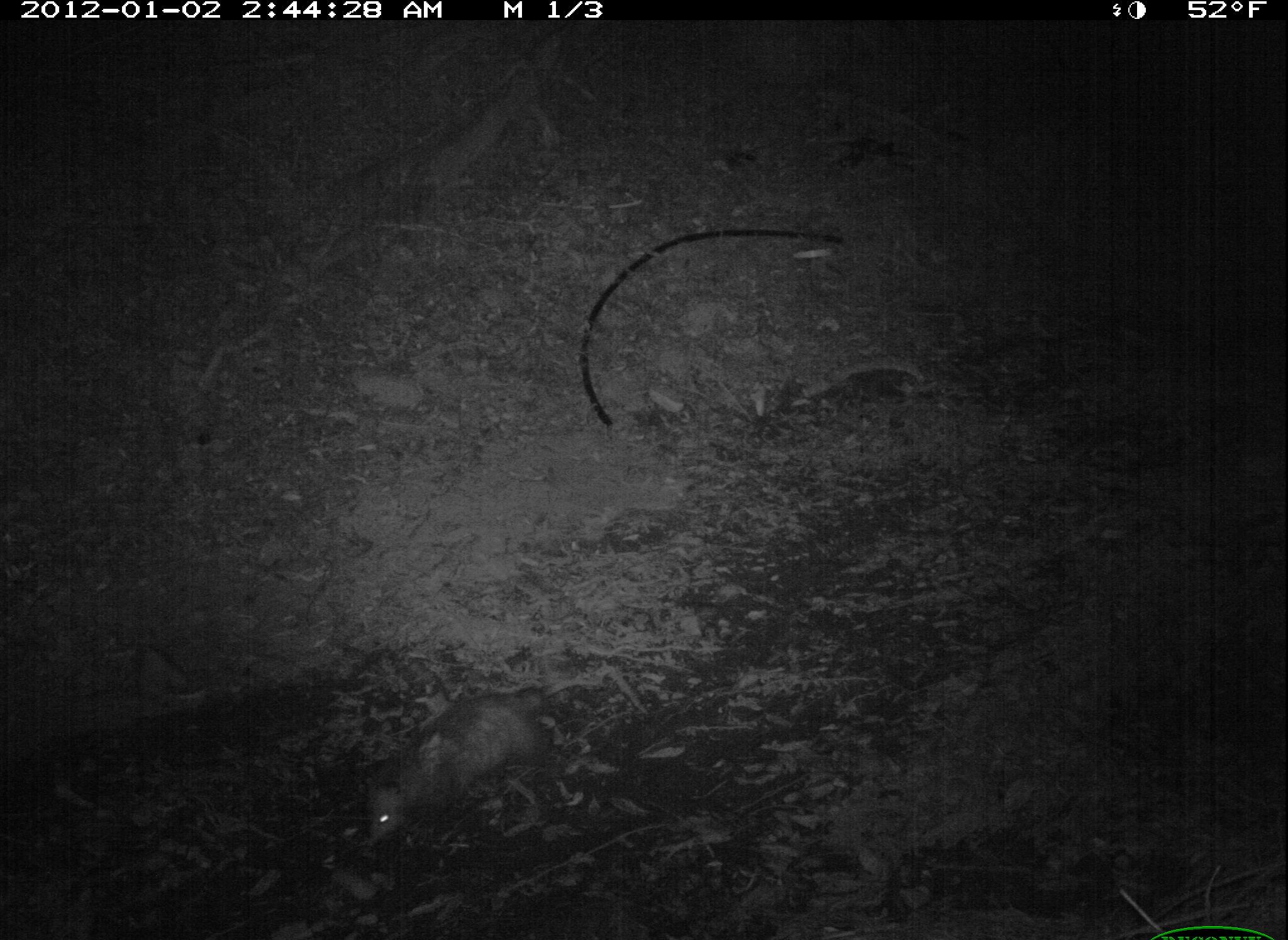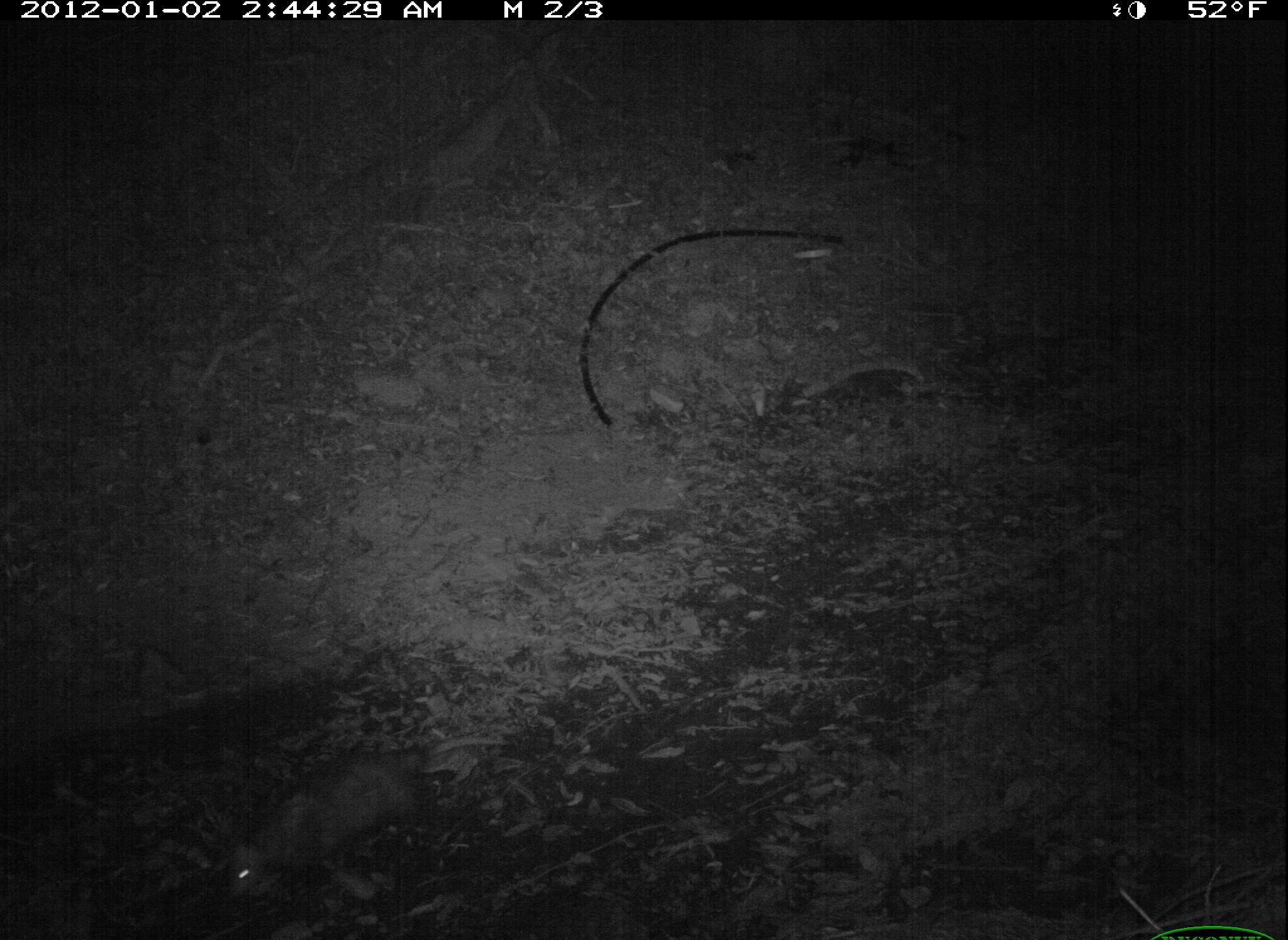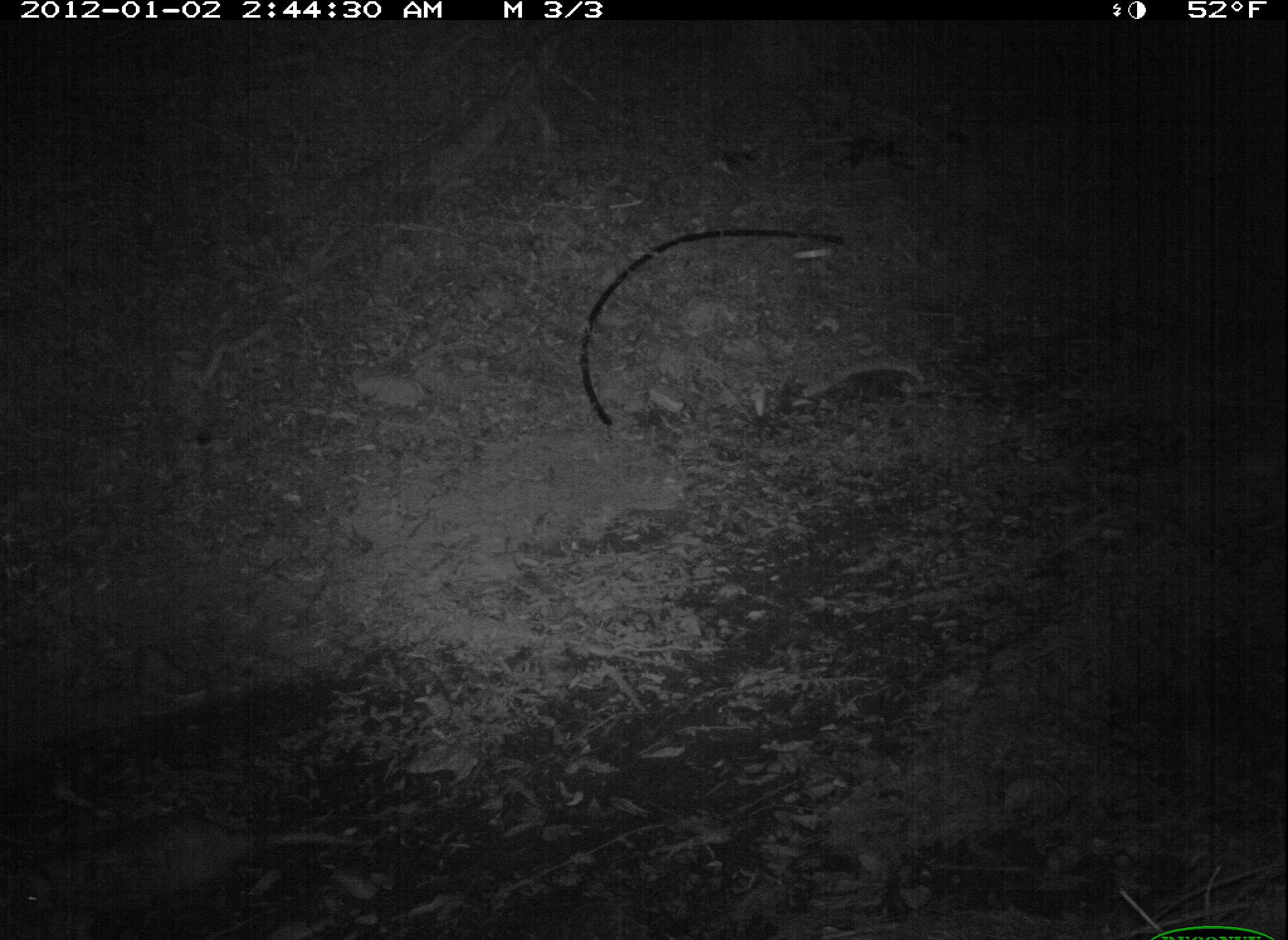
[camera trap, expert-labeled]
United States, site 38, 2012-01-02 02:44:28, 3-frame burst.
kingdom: Animalia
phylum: Chordata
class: Mammalia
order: Didelphimorphia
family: Didelphidae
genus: Didelphis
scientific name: Didelphis virginiana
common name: virginia opossum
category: opossum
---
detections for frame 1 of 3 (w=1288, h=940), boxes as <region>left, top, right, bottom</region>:
opossum: <region>333, 676, 573, 855</region>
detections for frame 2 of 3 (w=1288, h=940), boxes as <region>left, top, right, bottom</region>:
opossum: <region>184, 731, 475, 918</region>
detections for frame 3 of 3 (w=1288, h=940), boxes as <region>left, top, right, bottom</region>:
opossum: <region>528, 224, 848, 441</region>; <region>0, 802, 398, 933</region>